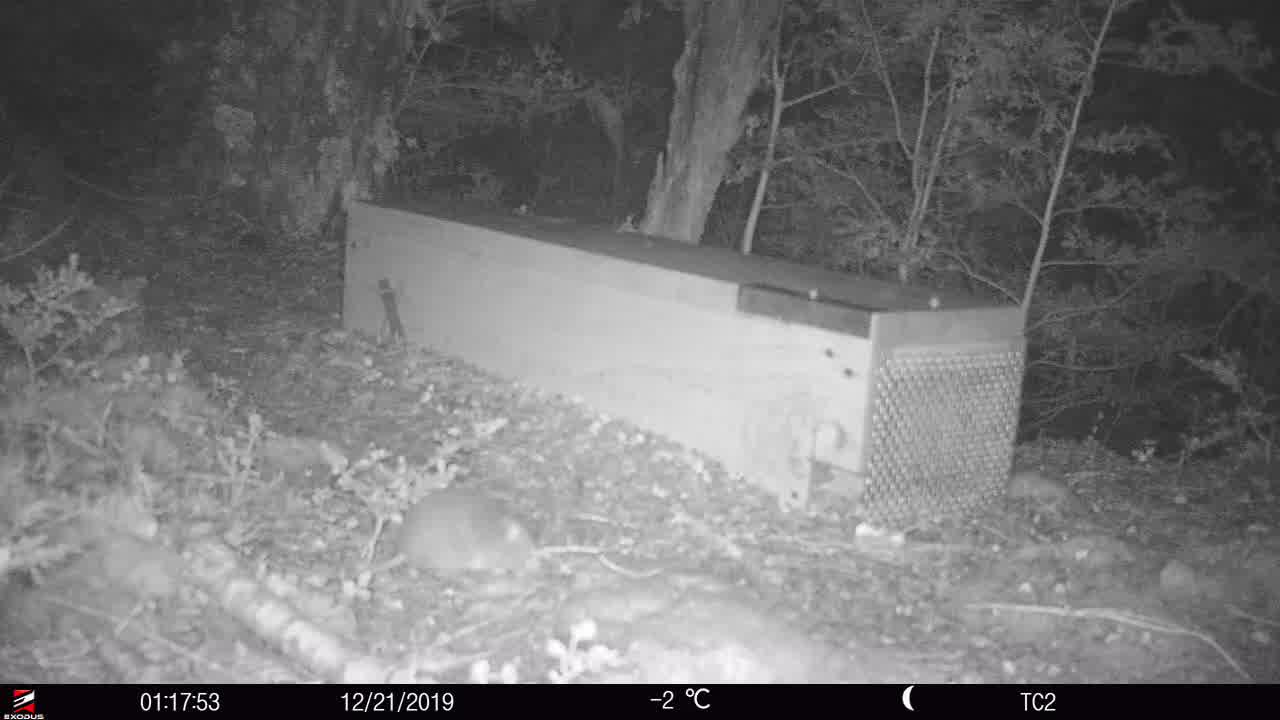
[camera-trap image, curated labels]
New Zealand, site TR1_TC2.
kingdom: Animalia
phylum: Chordata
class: Mammalia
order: Rodentia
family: Muridae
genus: Rattus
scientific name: Rattus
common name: rat